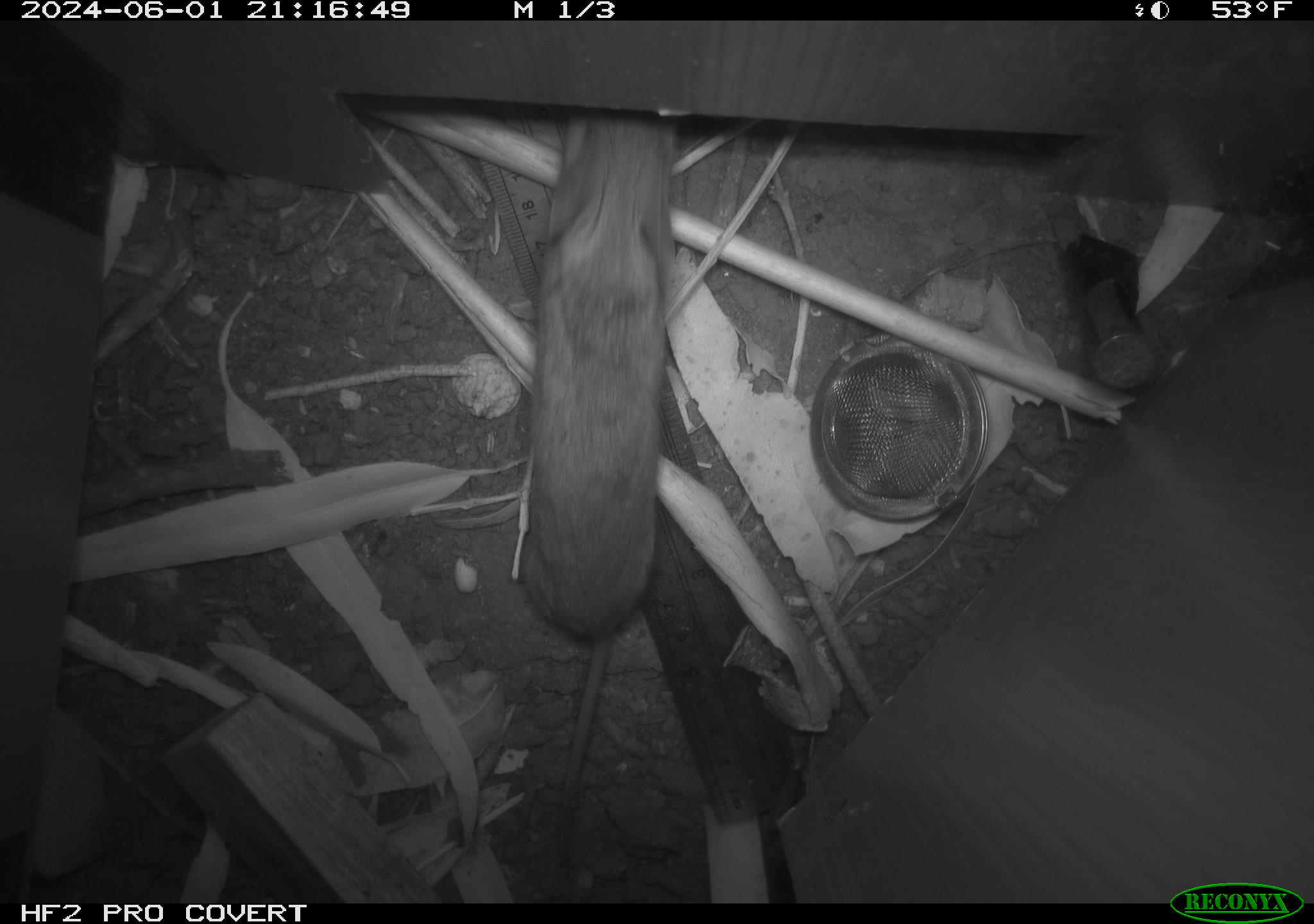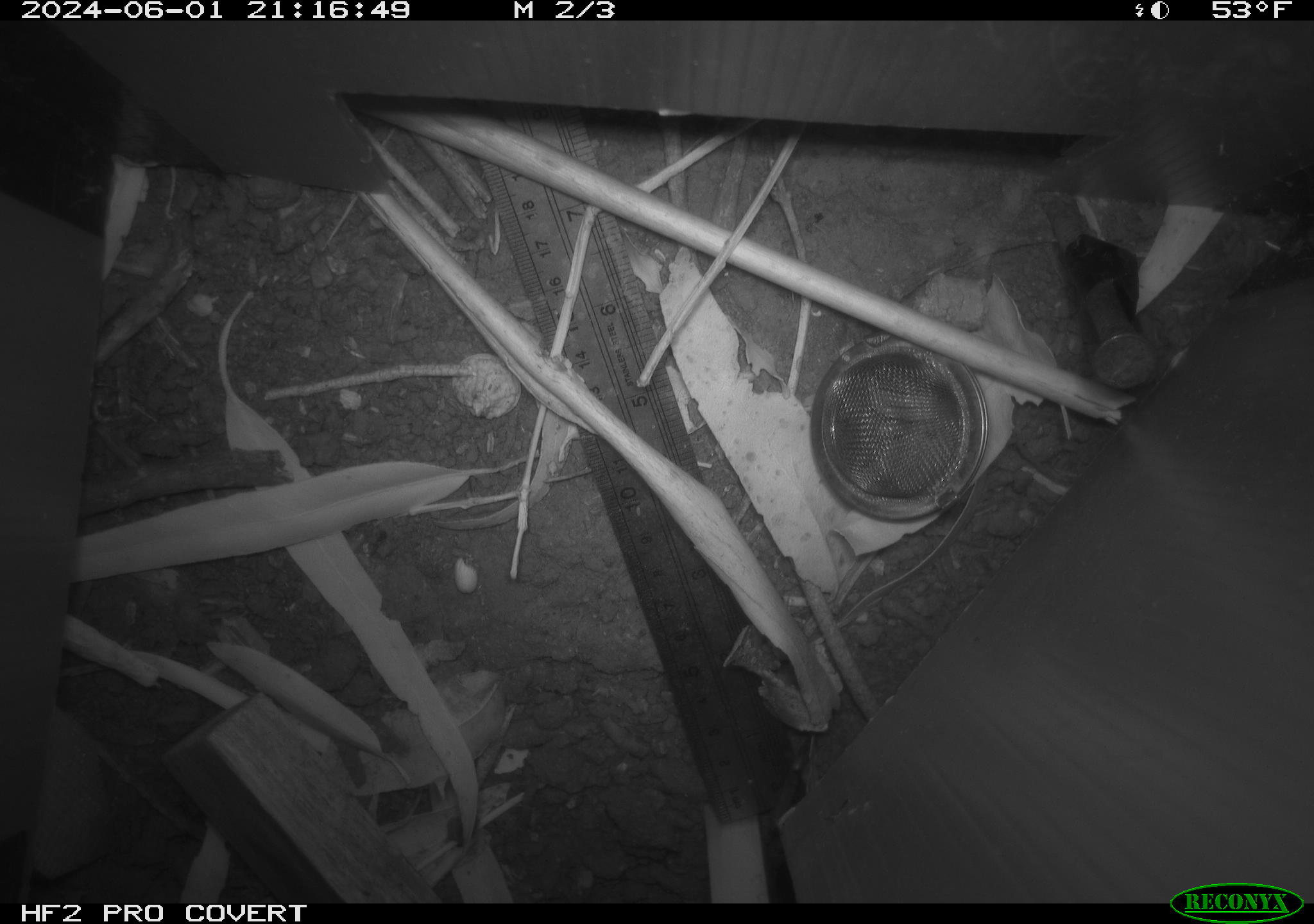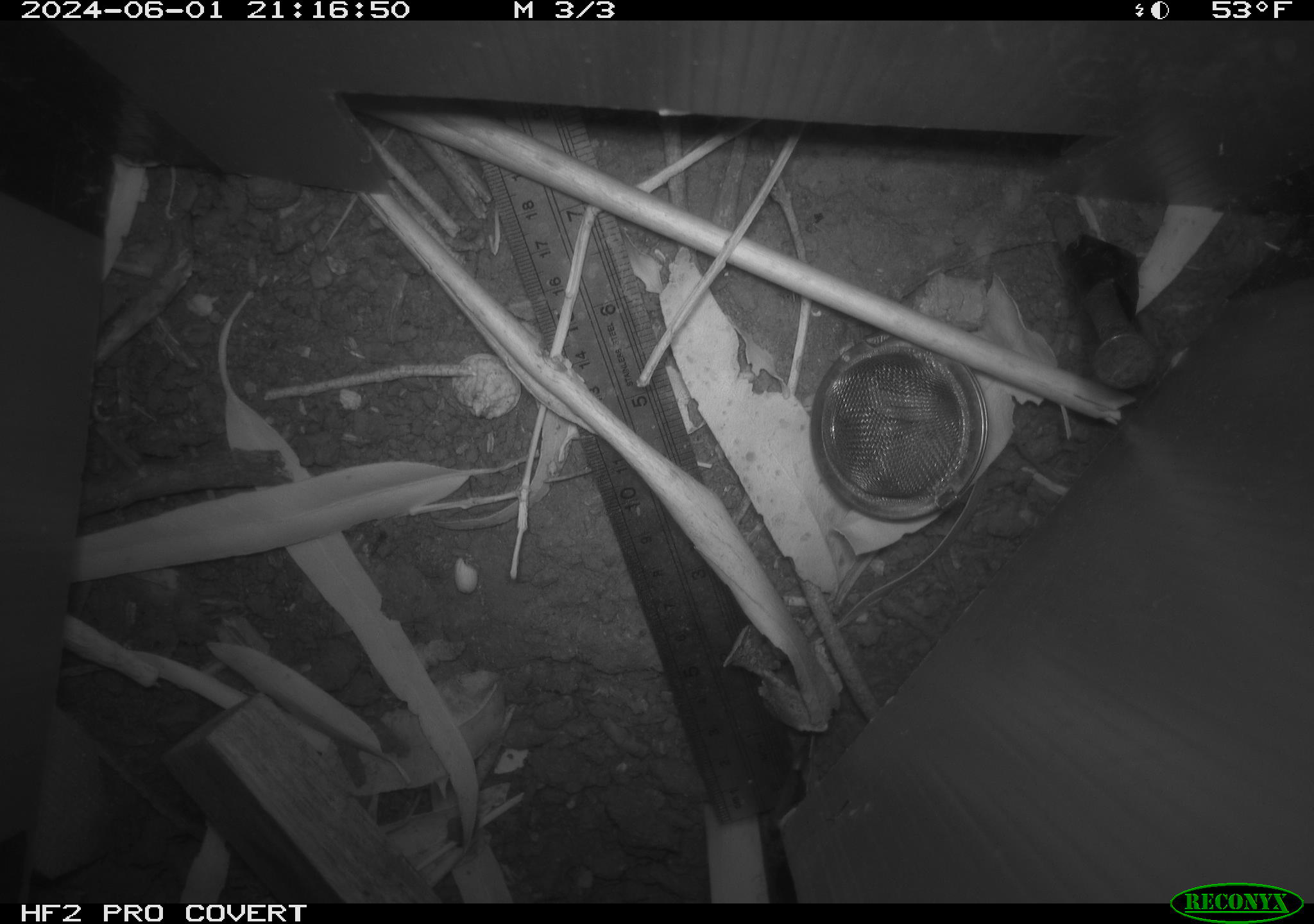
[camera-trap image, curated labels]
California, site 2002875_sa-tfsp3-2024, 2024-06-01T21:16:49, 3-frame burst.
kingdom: Animalia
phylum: Chordata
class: Mammalia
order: Rodentia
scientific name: Rodentia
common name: rodent